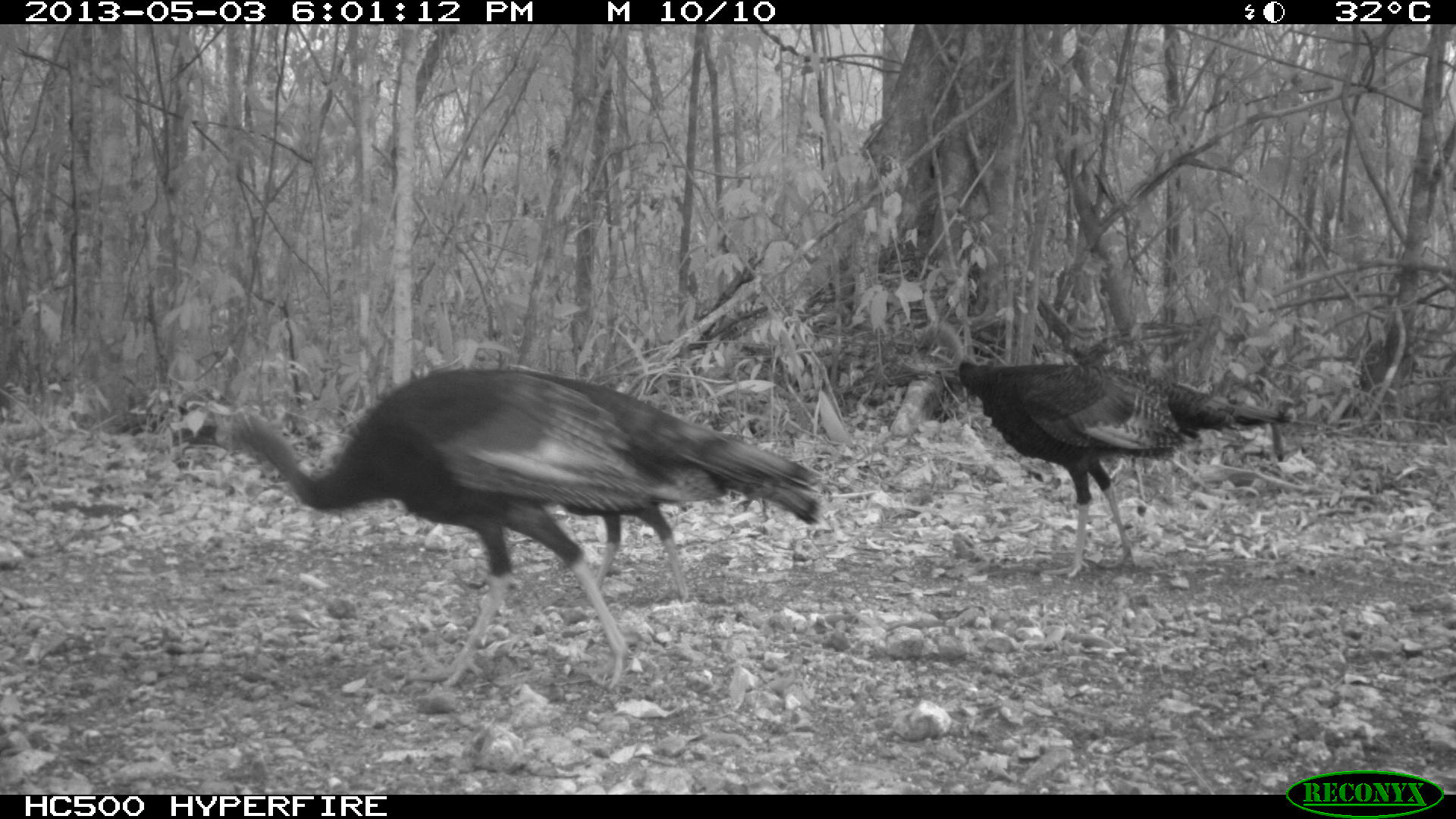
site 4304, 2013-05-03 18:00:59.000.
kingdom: Animalia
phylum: Chordata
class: Aves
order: Galliformes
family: Phasianidae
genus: Meleagris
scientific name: Meleagris ocellata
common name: ocellated turkey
Meleagris ocellata (ocellated turkey), count 4.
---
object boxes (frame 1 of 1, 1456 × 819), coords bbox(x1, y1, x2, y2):
meleagris ocellata: bbox(185, 365, 820, 686); bbox(914, 320, 1291, 576); bbox(487, 360, 825, 609)